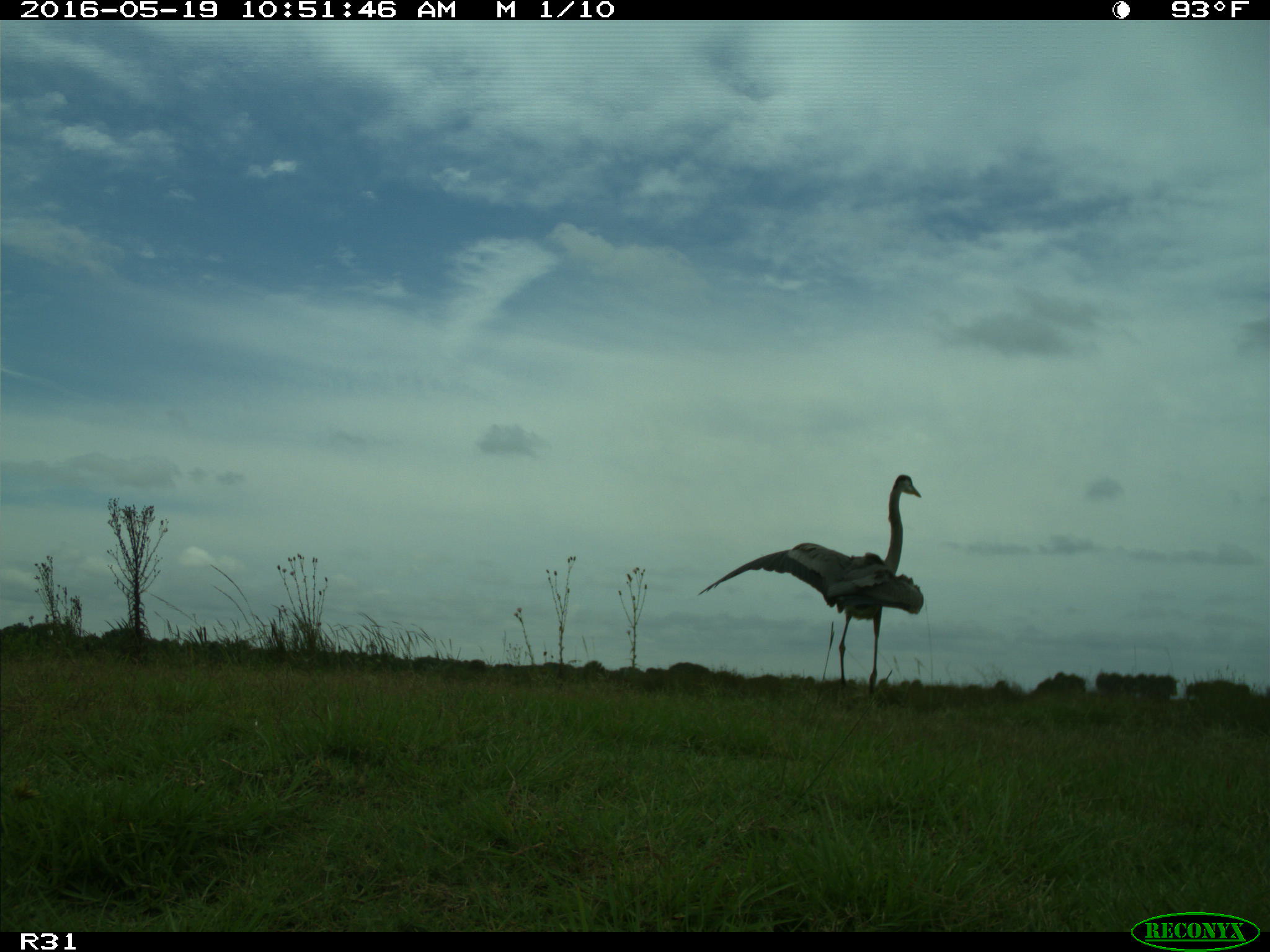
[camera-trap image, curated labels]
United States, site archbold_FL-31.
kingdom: Animalia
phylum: Chordata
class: Aves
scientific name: Aves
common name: birds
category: unidentified bird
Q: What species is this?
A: Unidentified bird (birds) (Aves).